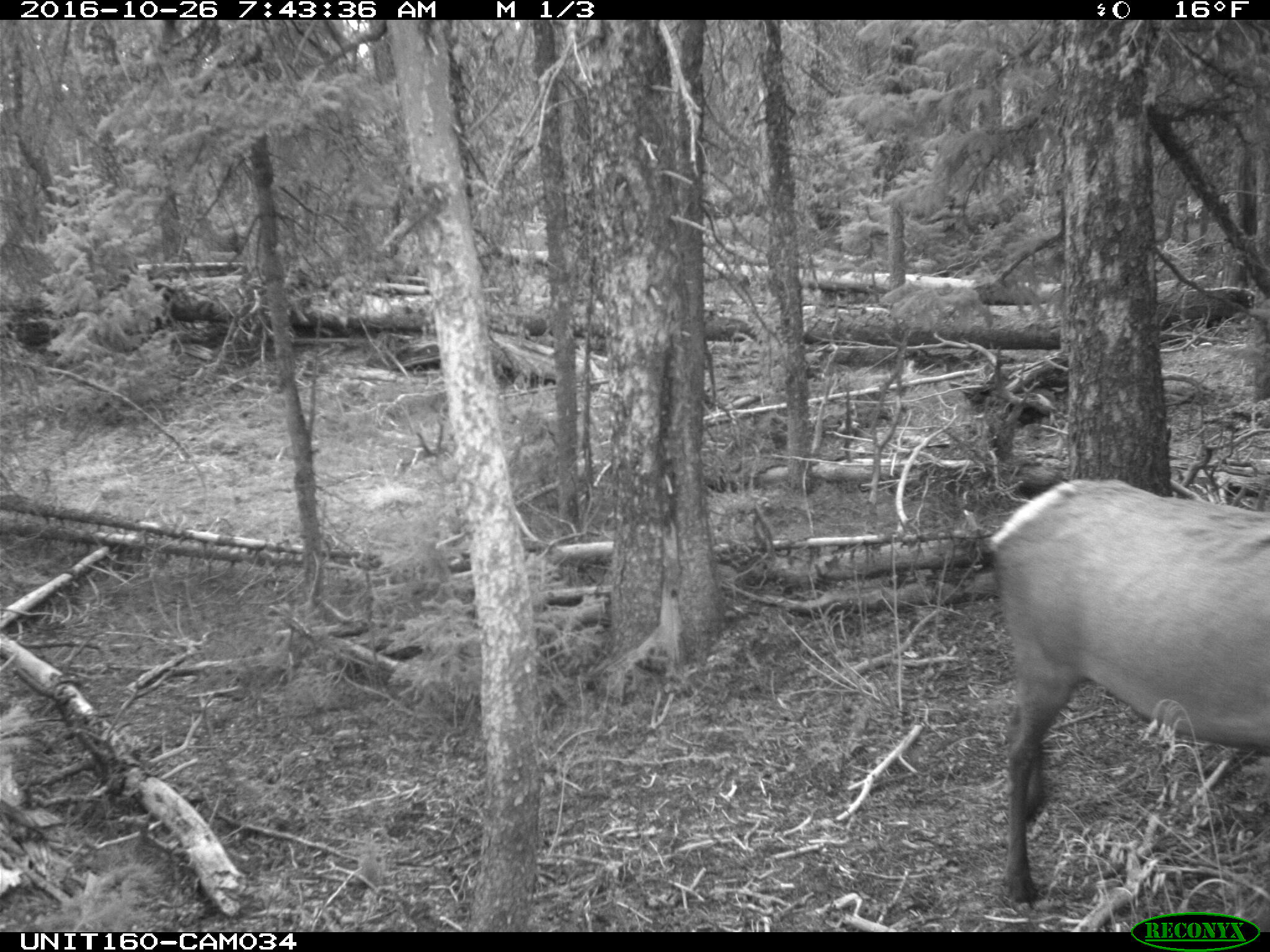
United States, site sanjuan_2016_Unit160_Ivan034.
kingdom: Animalia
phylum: Chordata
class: Mammalia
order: Artiodactyla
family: Cervidae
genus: Cervus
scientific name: Cervus elaphus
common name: red deer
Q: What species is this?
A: Cervus elaphus (red deer).